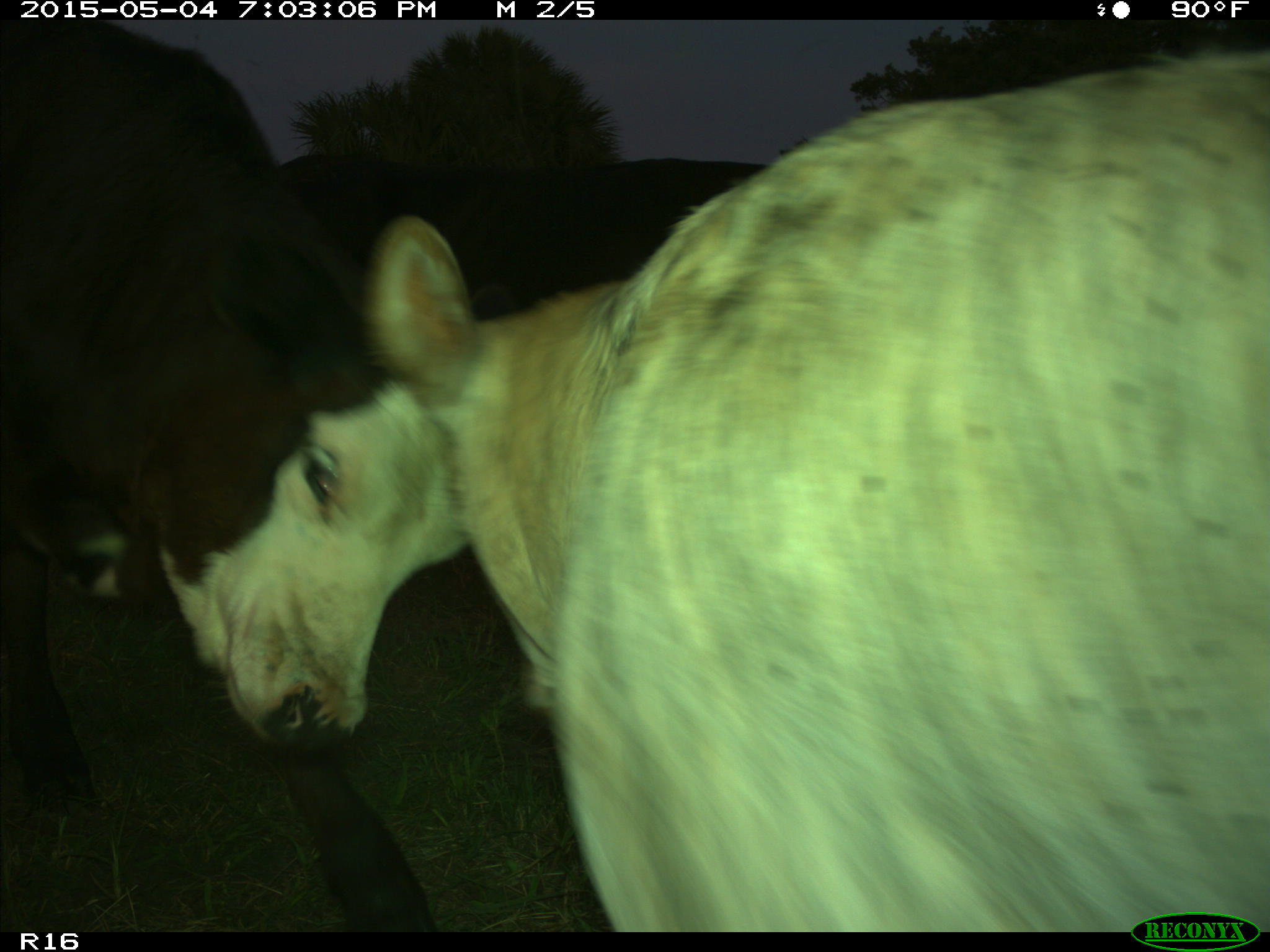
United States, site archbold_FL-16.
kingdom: Animalia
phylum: Chordata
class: Mammalia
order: Artiodactyla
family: Bovidae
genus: Bos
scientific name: Bos taurus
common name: domestic cow